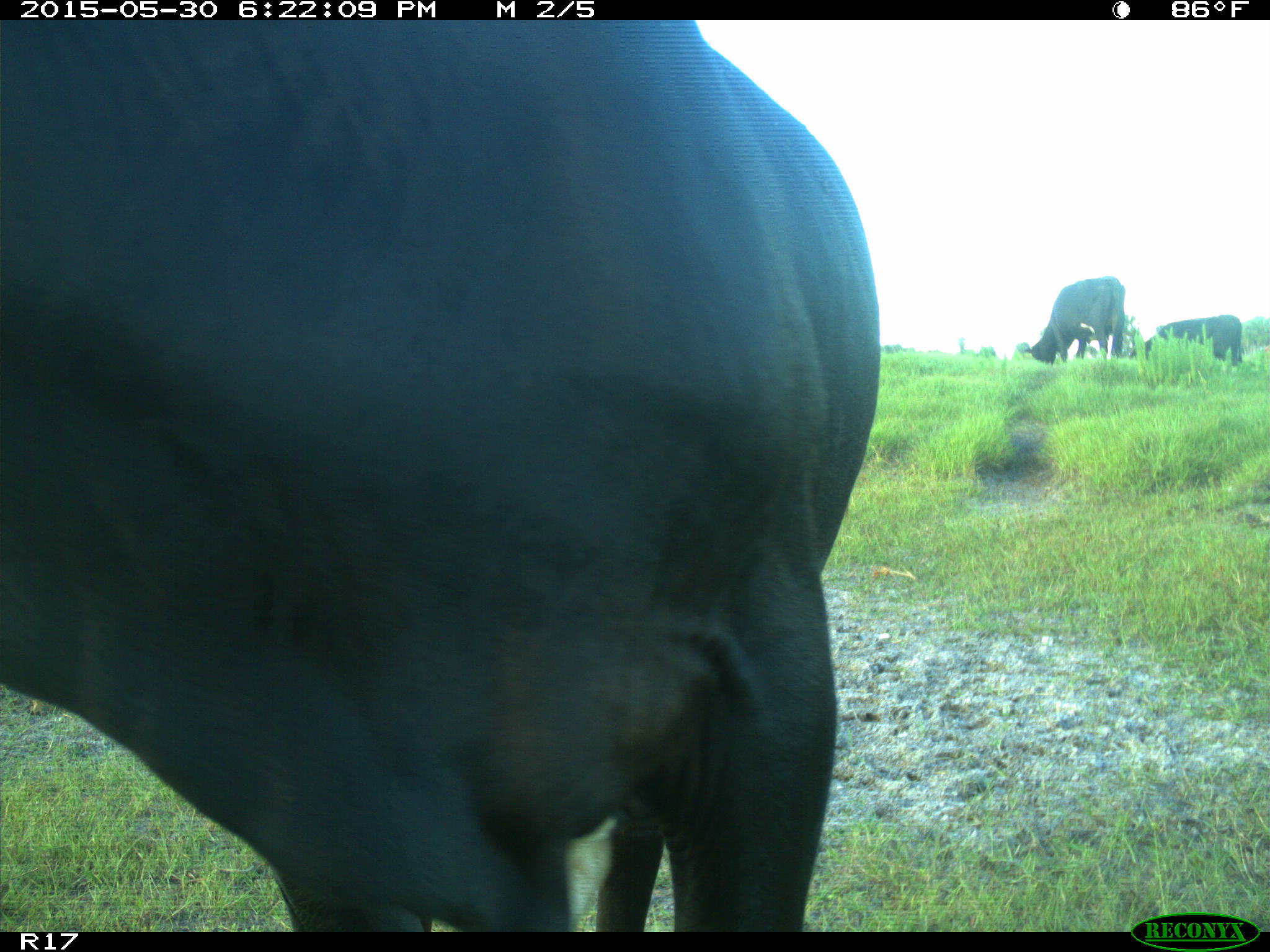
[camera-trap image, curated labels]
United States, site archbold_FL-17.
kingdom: Animalia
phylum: Chordata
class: Mammalia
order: Artiodactyla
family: Bovidae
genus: Bos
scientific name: Bos taurus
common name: domestic cow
Bos taurus (domestic cow).